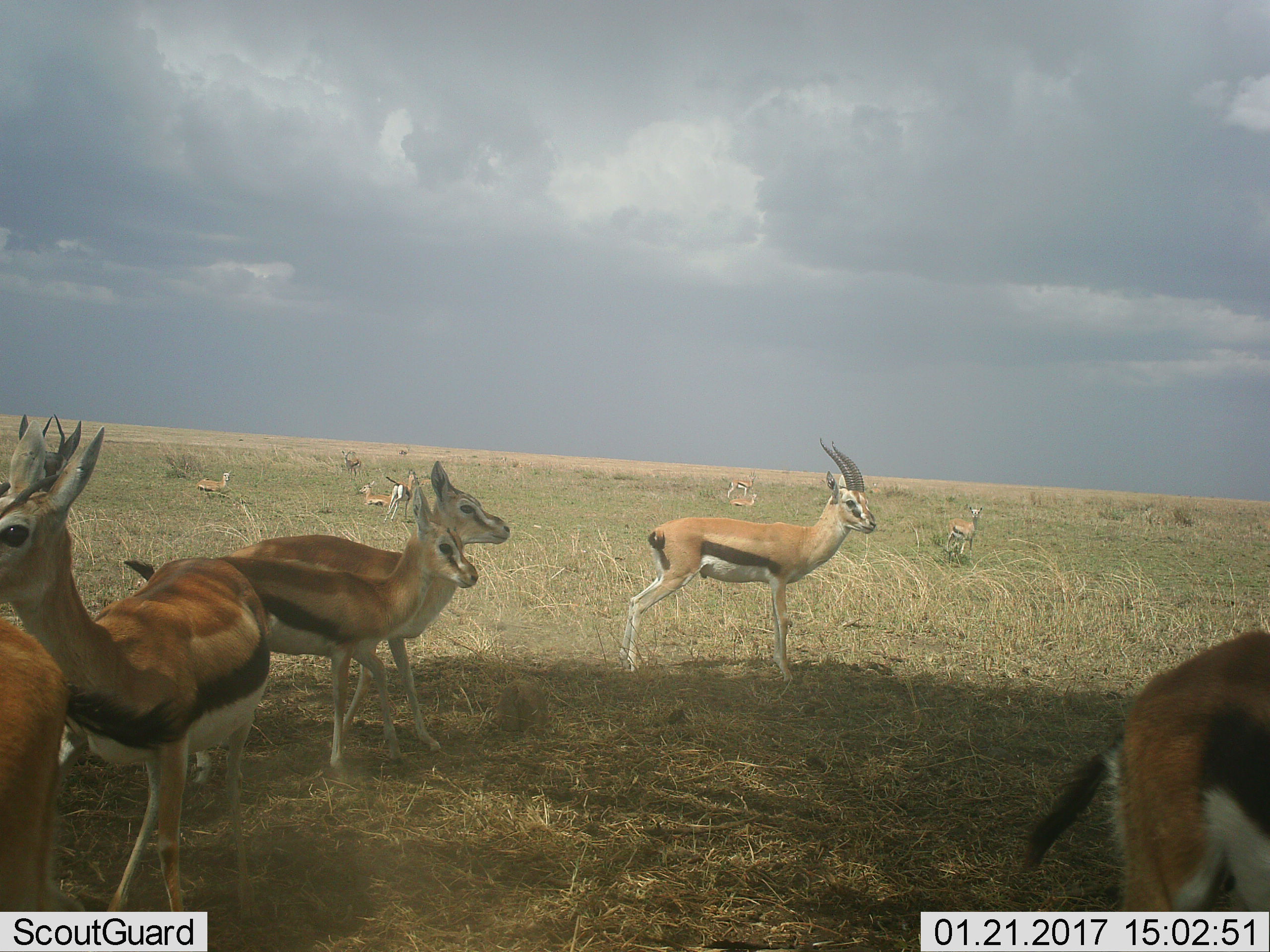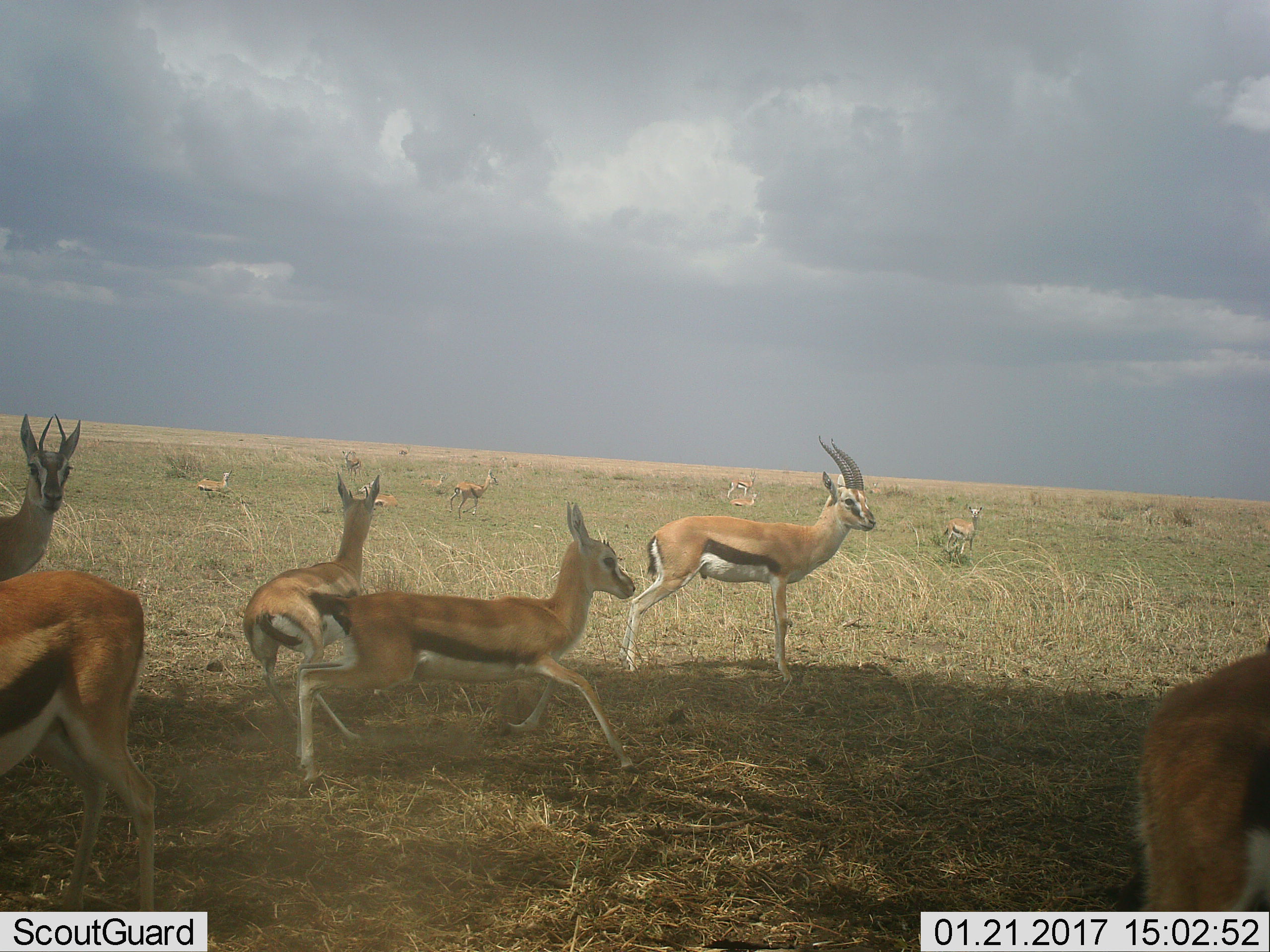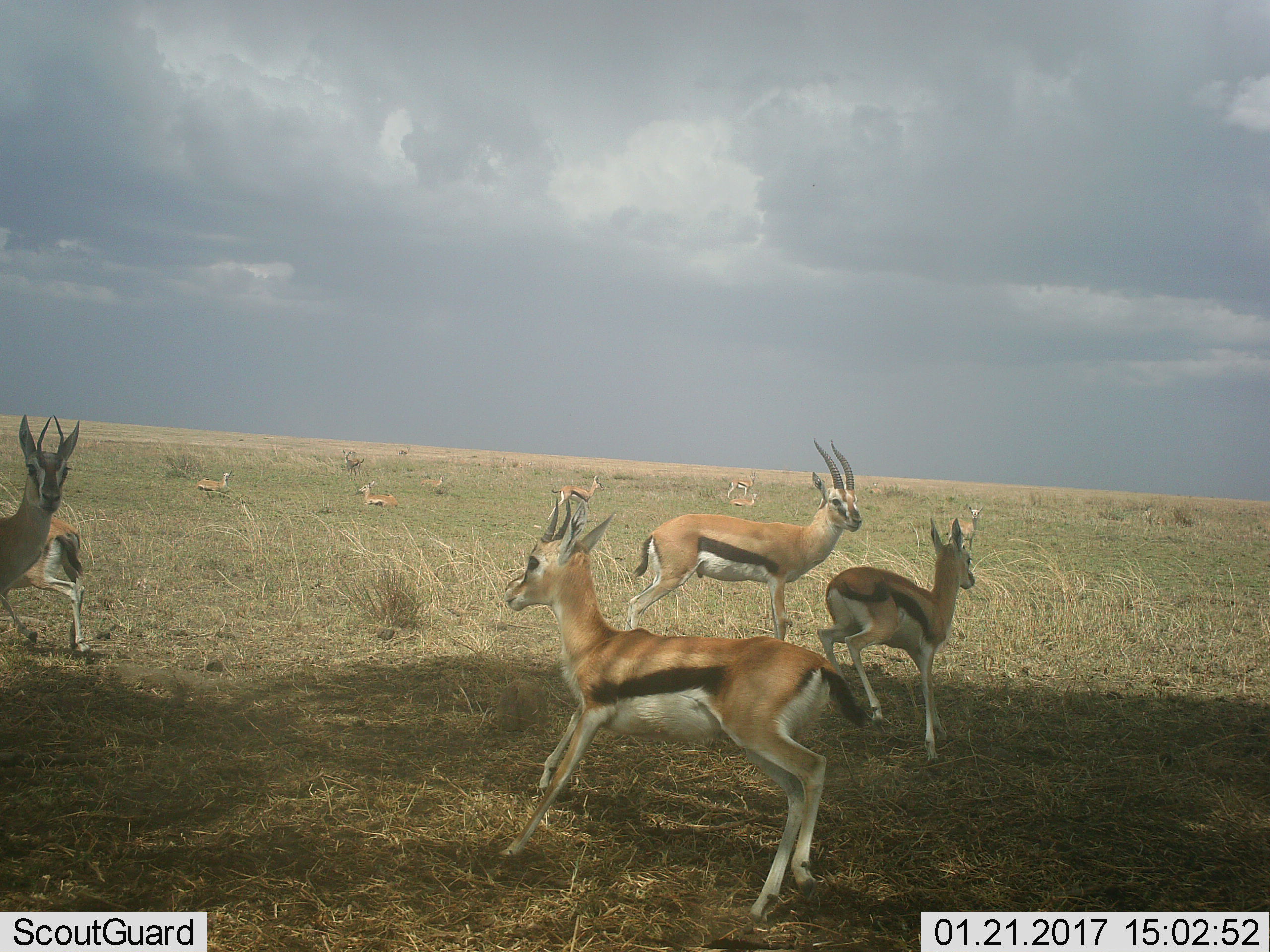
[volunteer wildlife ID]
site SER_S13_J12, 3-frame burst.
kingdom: Animalia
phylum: Chordata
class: Mammalia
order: Artiodactyla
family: Bovidae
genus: Eudorcas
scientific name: Eudorcas thomsonii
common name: thomson's gazelle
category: gazellethomsons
Gazellethomsons (thomson's gazelle) (Eudorcas thomsonii), count 11-50. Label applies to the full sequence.